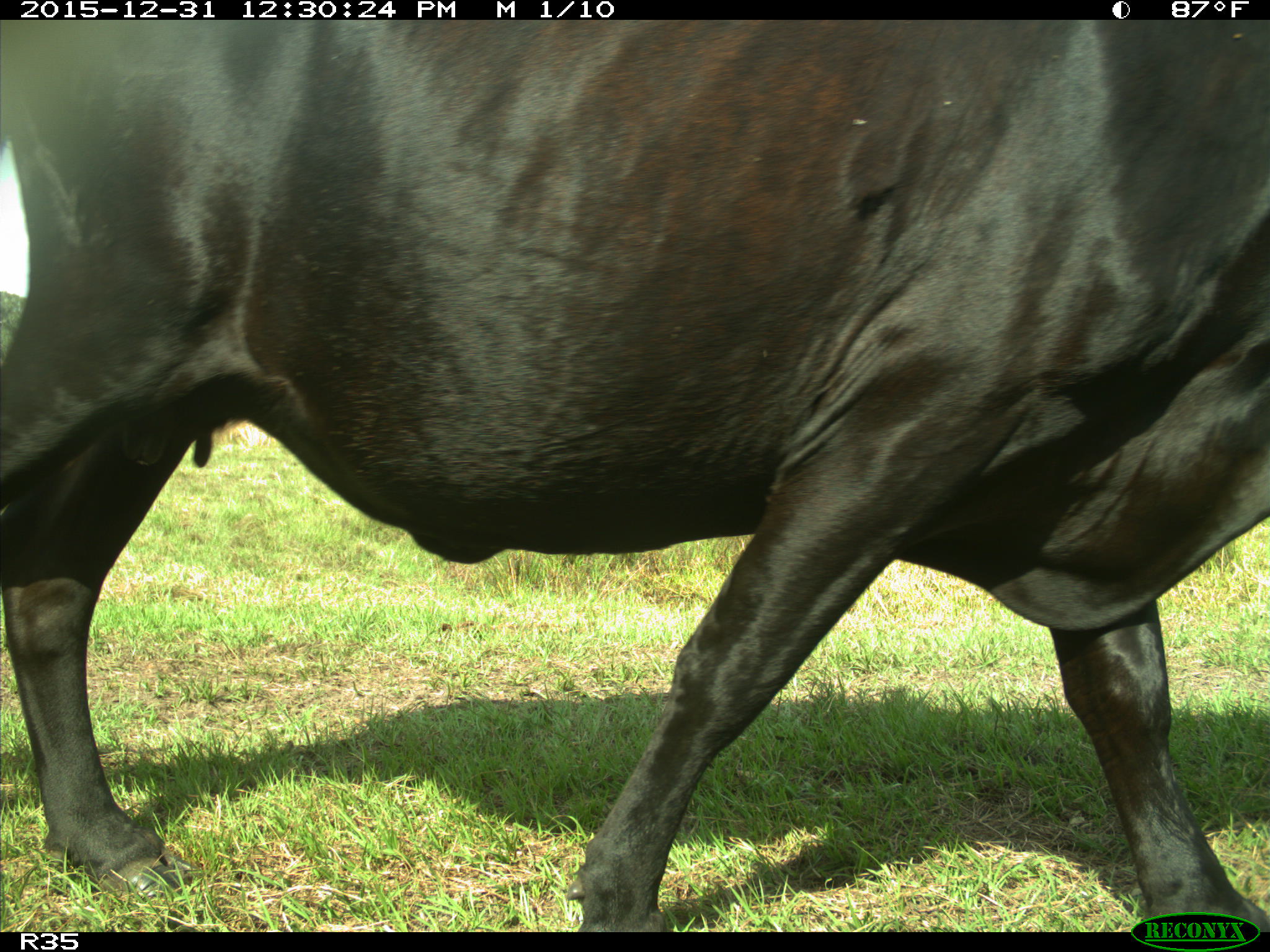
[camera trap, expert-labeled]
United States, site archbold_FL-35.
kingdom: Animalia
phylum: Chordata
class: Mammalia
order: Artiodactyla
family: Bovidae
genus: Bos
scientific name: Bos taurus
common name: domestic cow